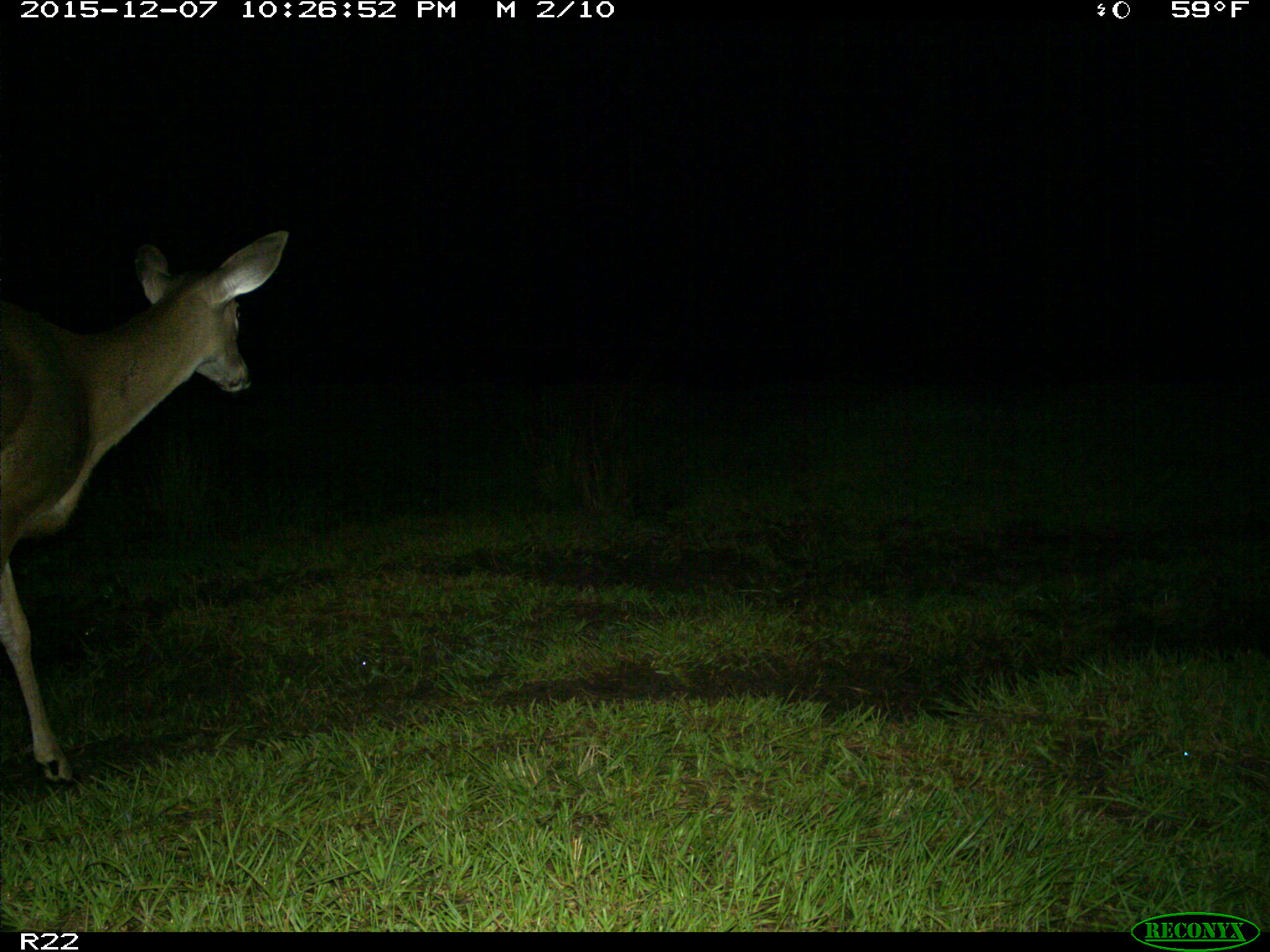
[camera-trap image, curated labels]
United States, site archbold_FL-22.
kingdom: Animalia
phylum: Chordata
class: Mammalia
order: Artiodactyla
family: Cervidae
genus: Odocoileus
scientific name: Odocoileus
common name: deer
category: unidentified deer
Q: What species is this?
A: Unidentified deer (deer) (Odocoileus).